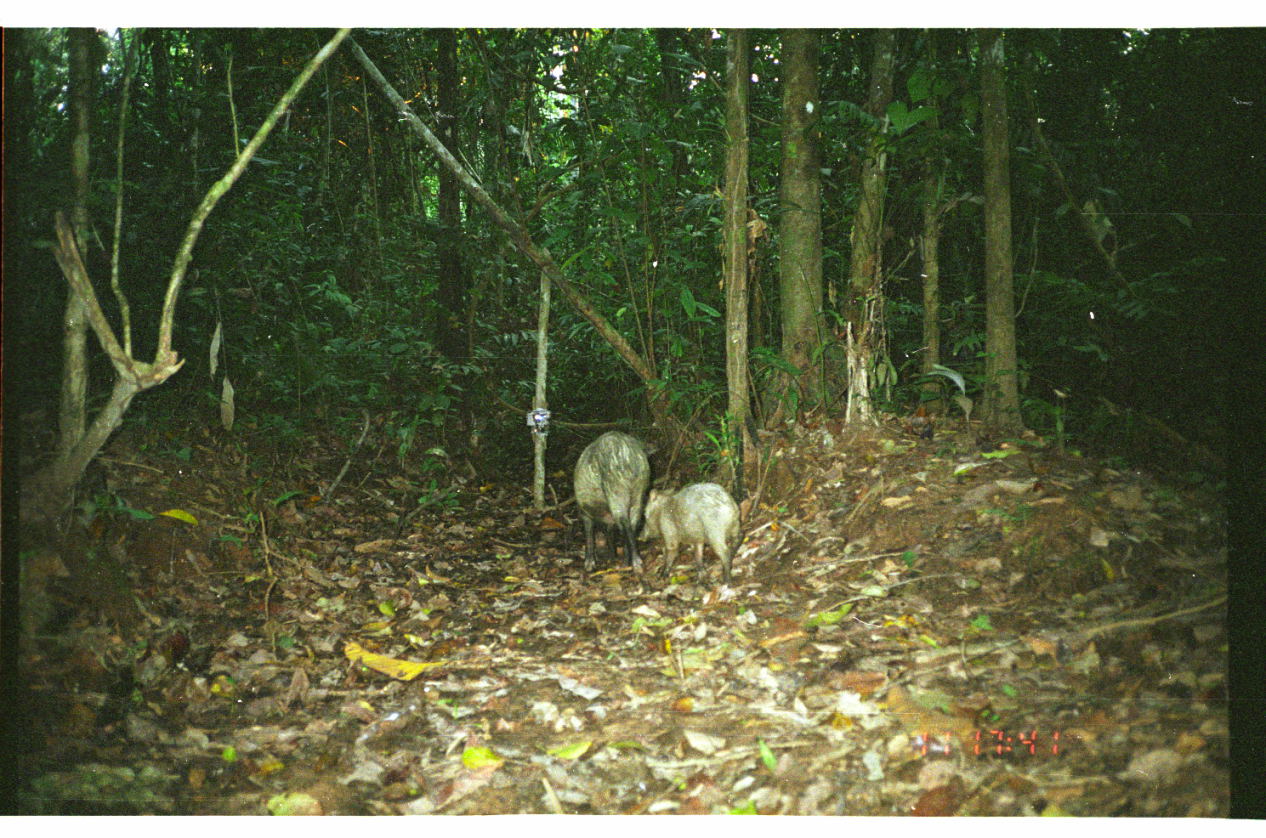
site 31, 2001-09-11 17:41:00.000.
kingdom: Animalia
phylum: Chordata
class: Mammalia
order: Artiodactyla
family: Tayassuidae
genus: Tayassu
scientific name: Tayassu pecari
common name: white-lipped peccary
Tayassu pecari (white-lipped peccary).